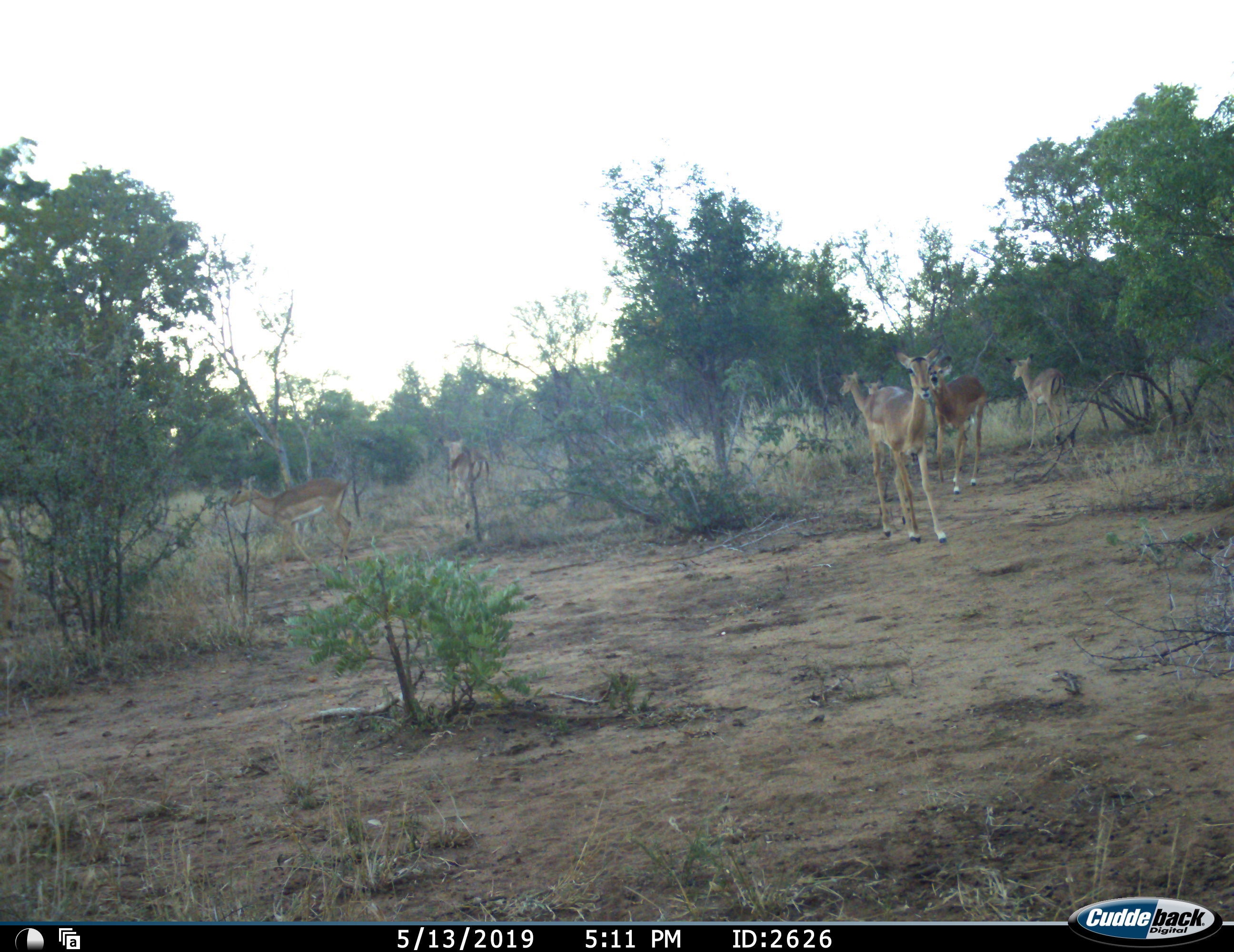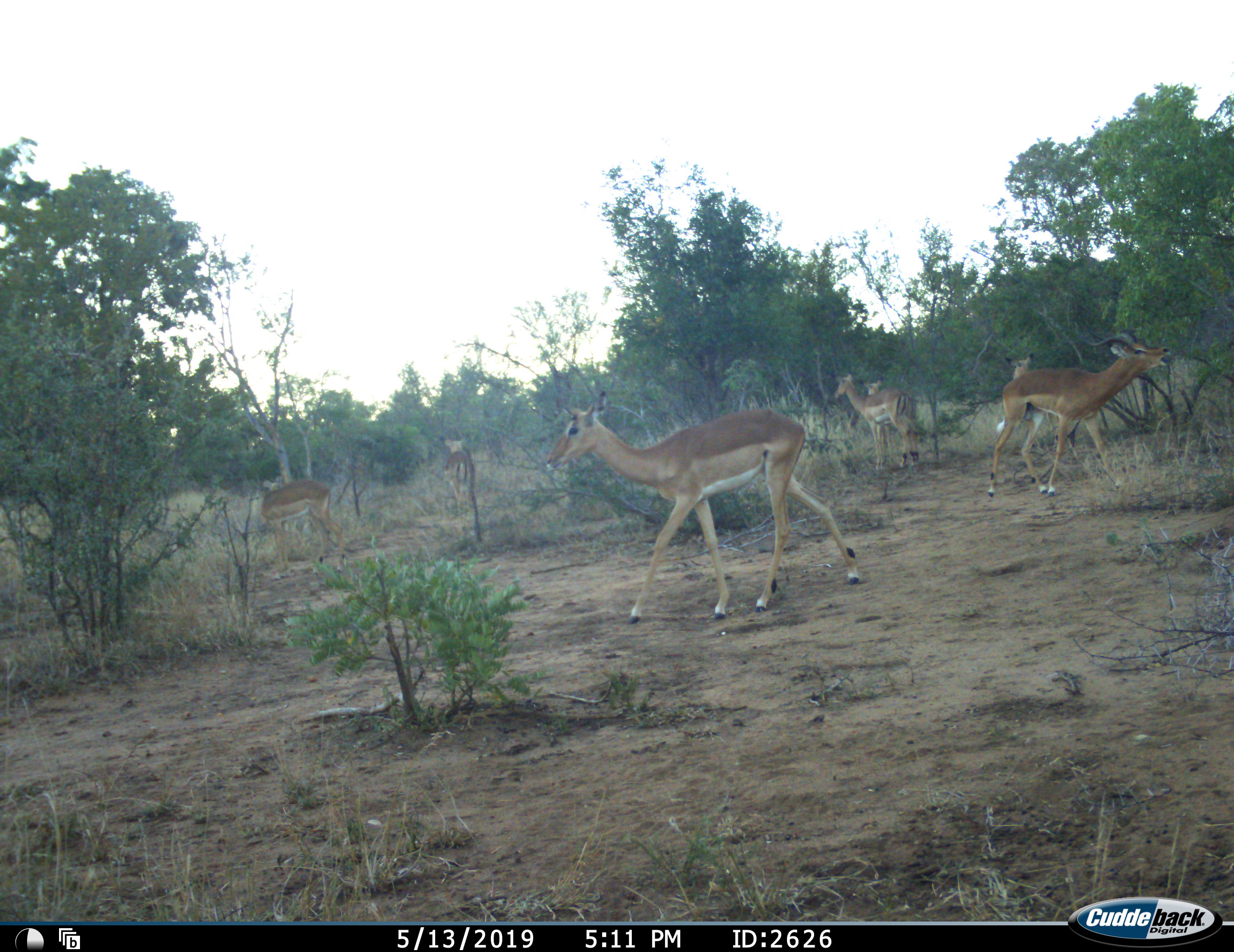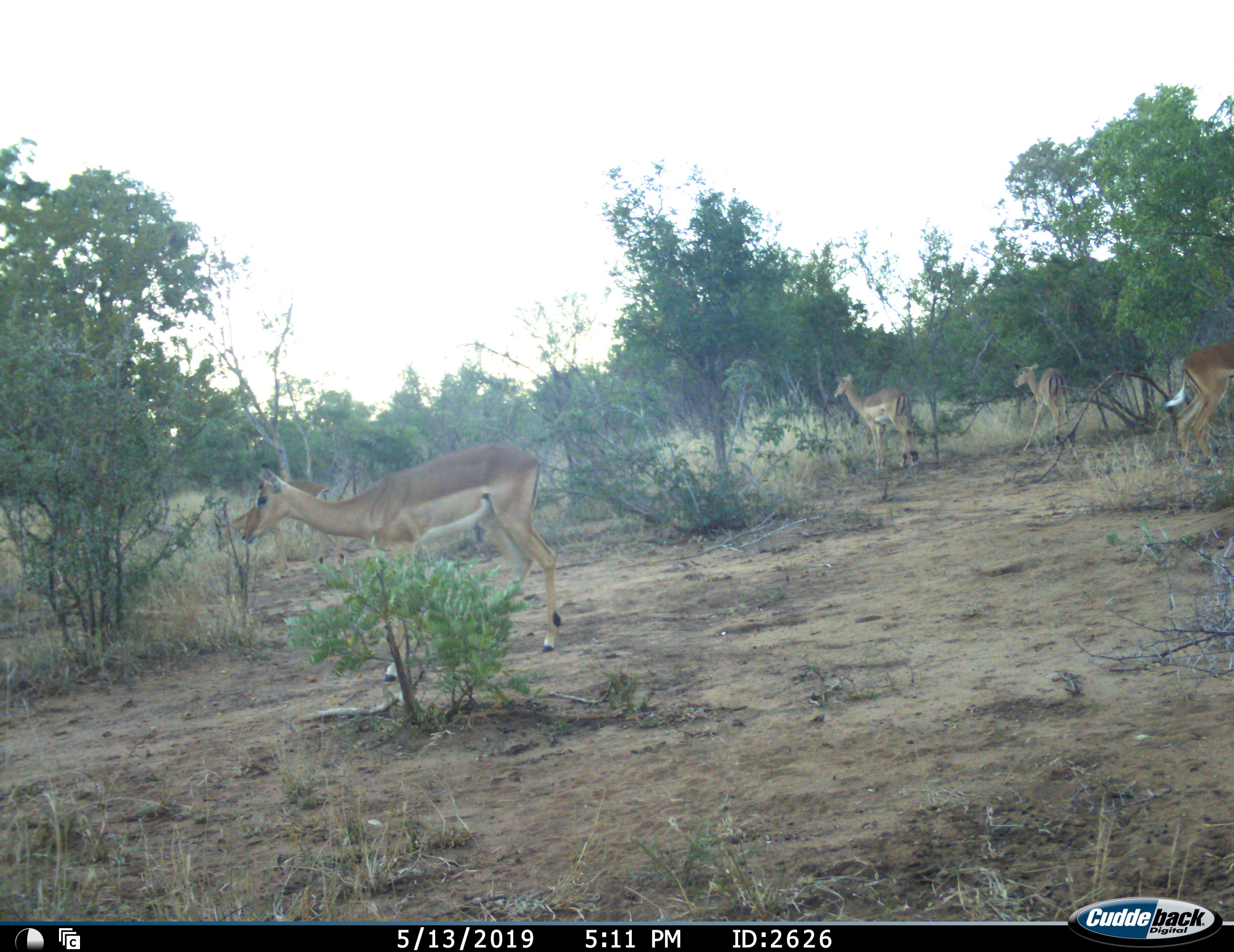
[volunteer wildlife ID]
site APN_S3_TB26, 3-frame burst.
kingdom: Animalia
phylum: Chordata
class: Mammalia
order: Artiodactyla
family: Bovidae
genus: Aepyceros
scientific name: Aepyceros melampus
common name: impala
Impala (Aepyceros melampus), count 7. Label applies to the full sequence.